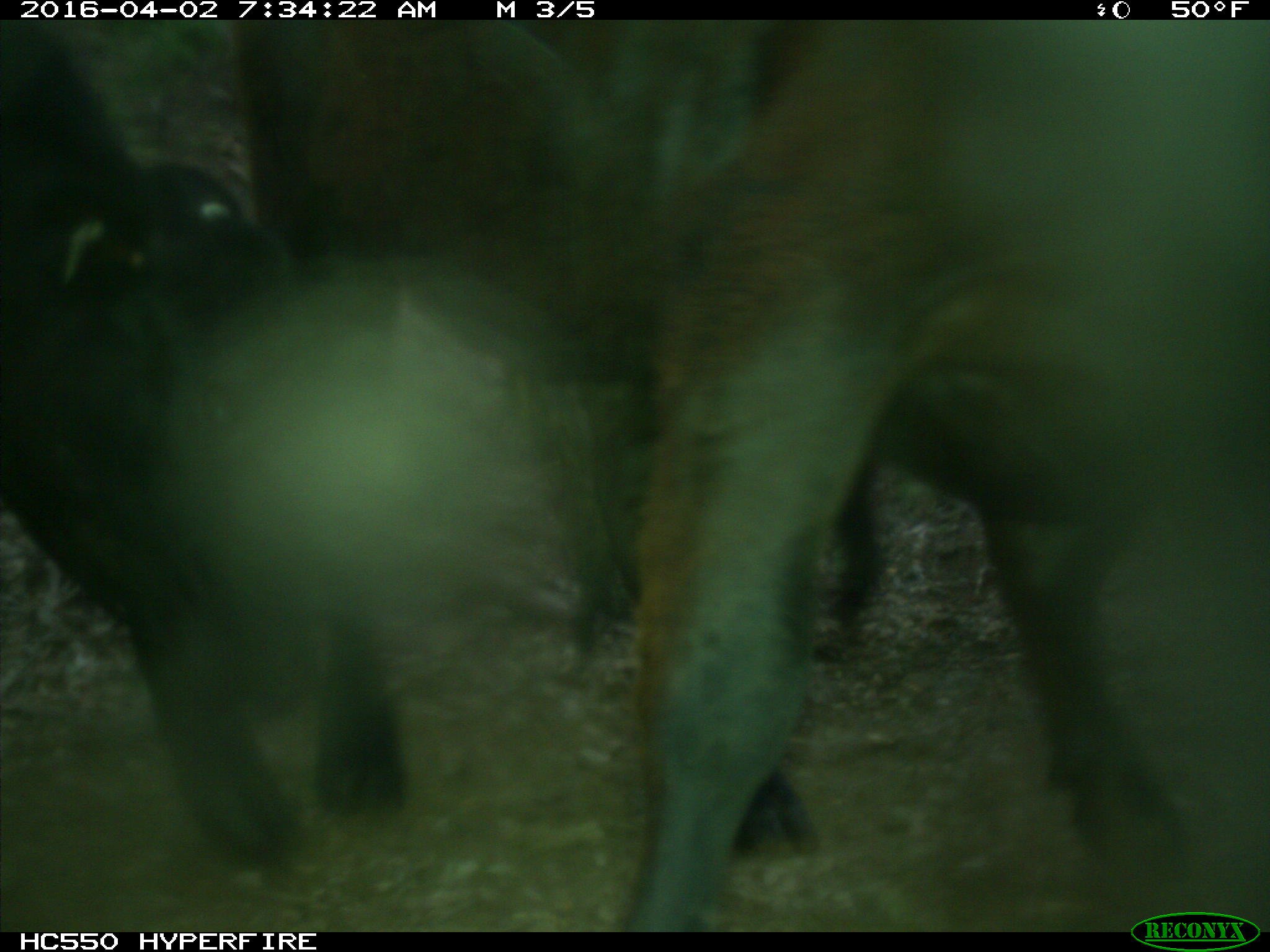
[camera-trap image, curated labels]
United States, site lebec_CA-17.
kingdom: Animalia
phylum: Chordata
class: Mammalia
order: Artiodactyla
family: Bovidae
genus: Bos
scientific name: Bos taurus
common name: domestic cow